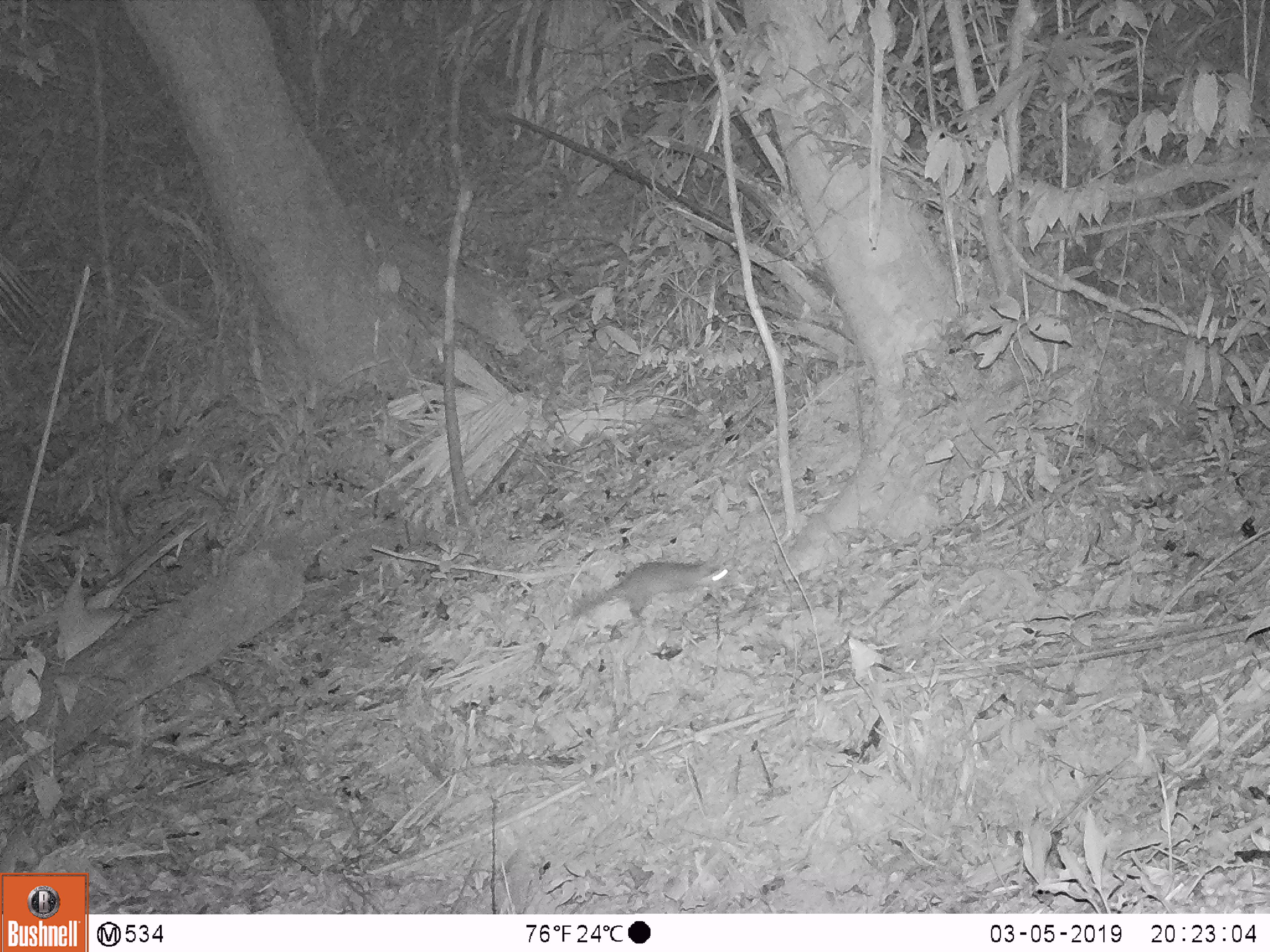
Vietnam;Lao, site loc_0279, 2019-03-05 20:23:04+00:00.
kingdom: Animalia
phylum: Chordata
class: Mammalia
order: Carnivora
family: Mustelidae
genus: Melogale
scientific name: Melogale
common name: ferret badger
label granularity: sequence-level